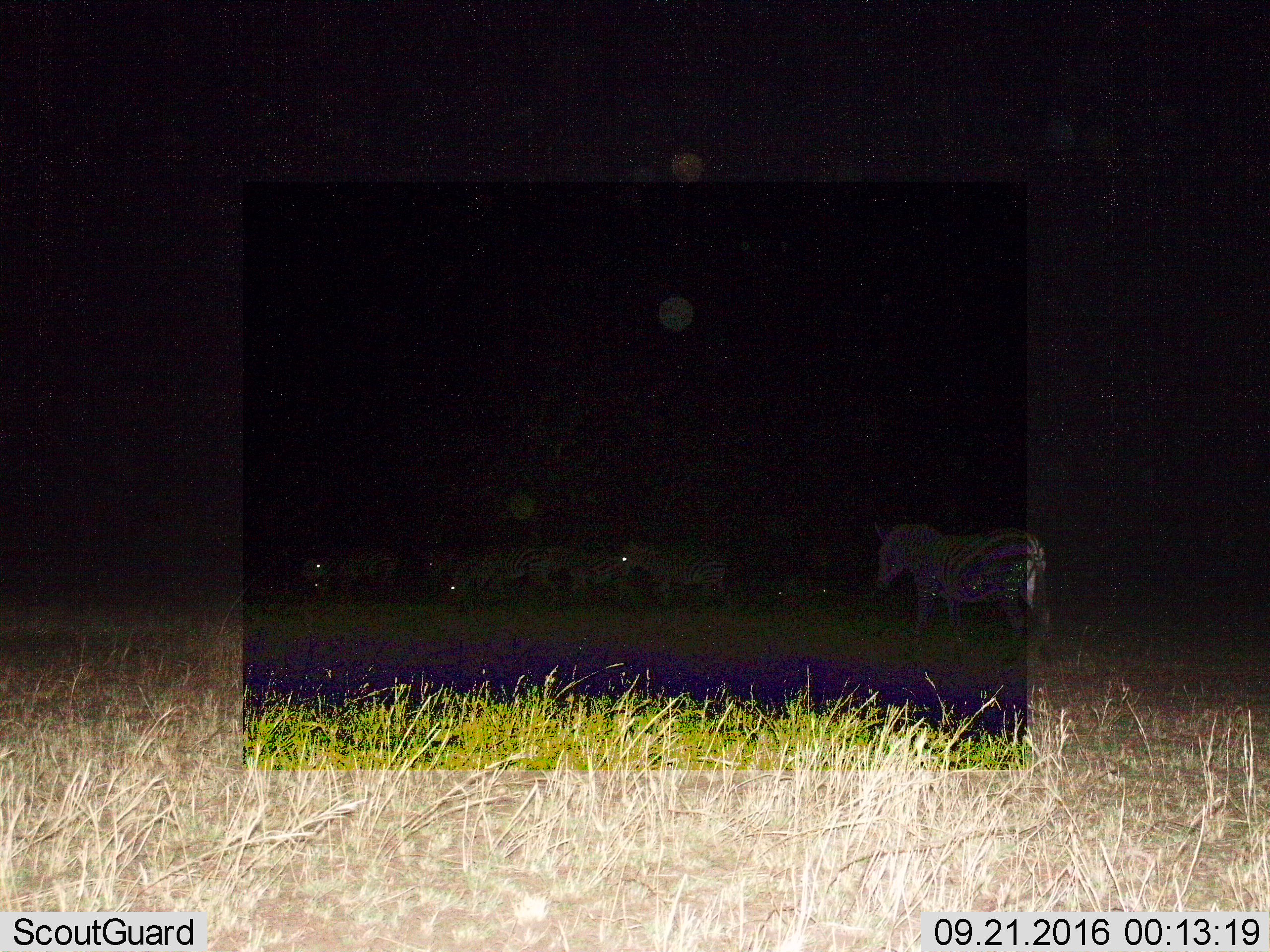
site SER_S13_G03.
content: unidentified animal